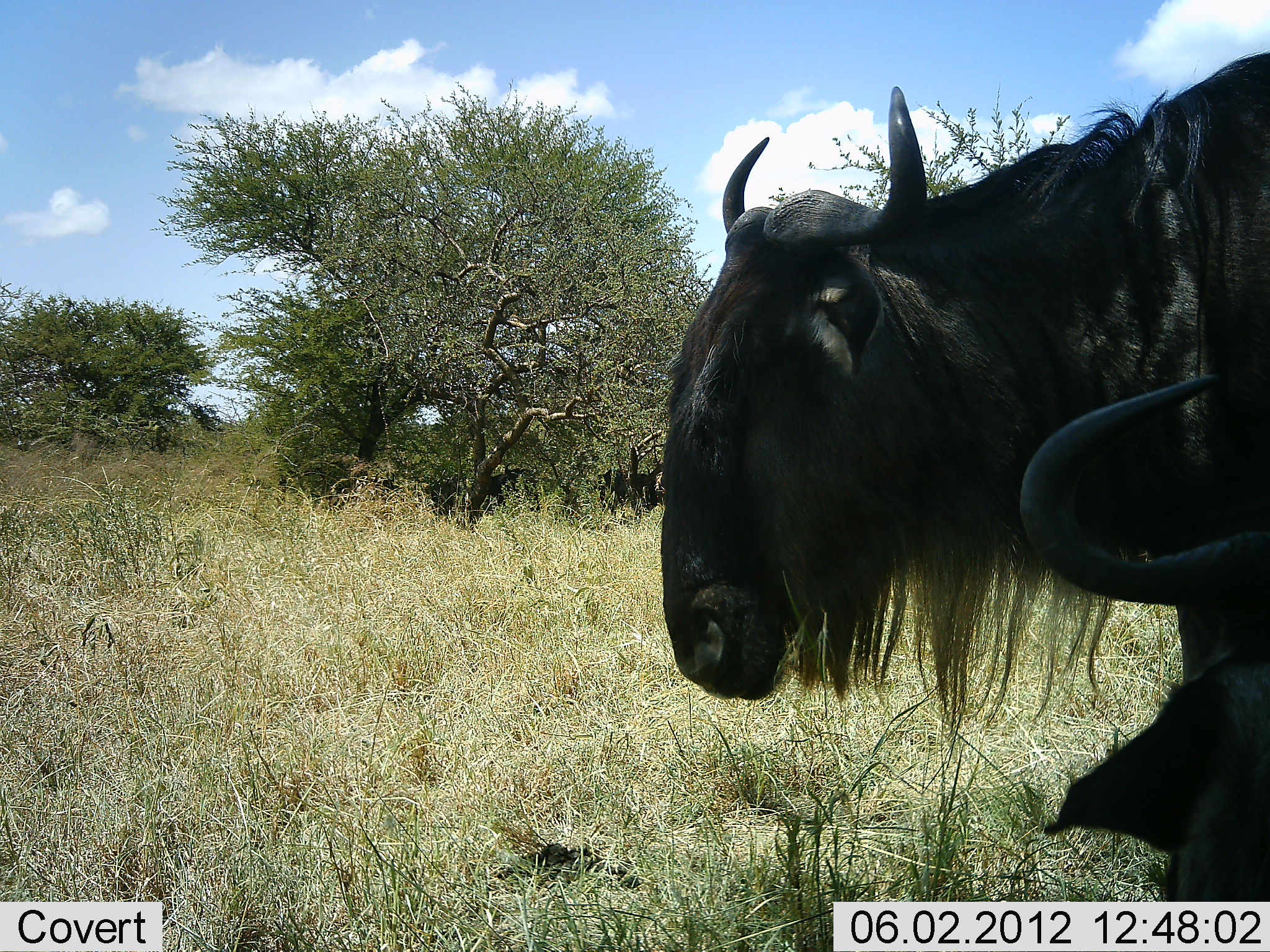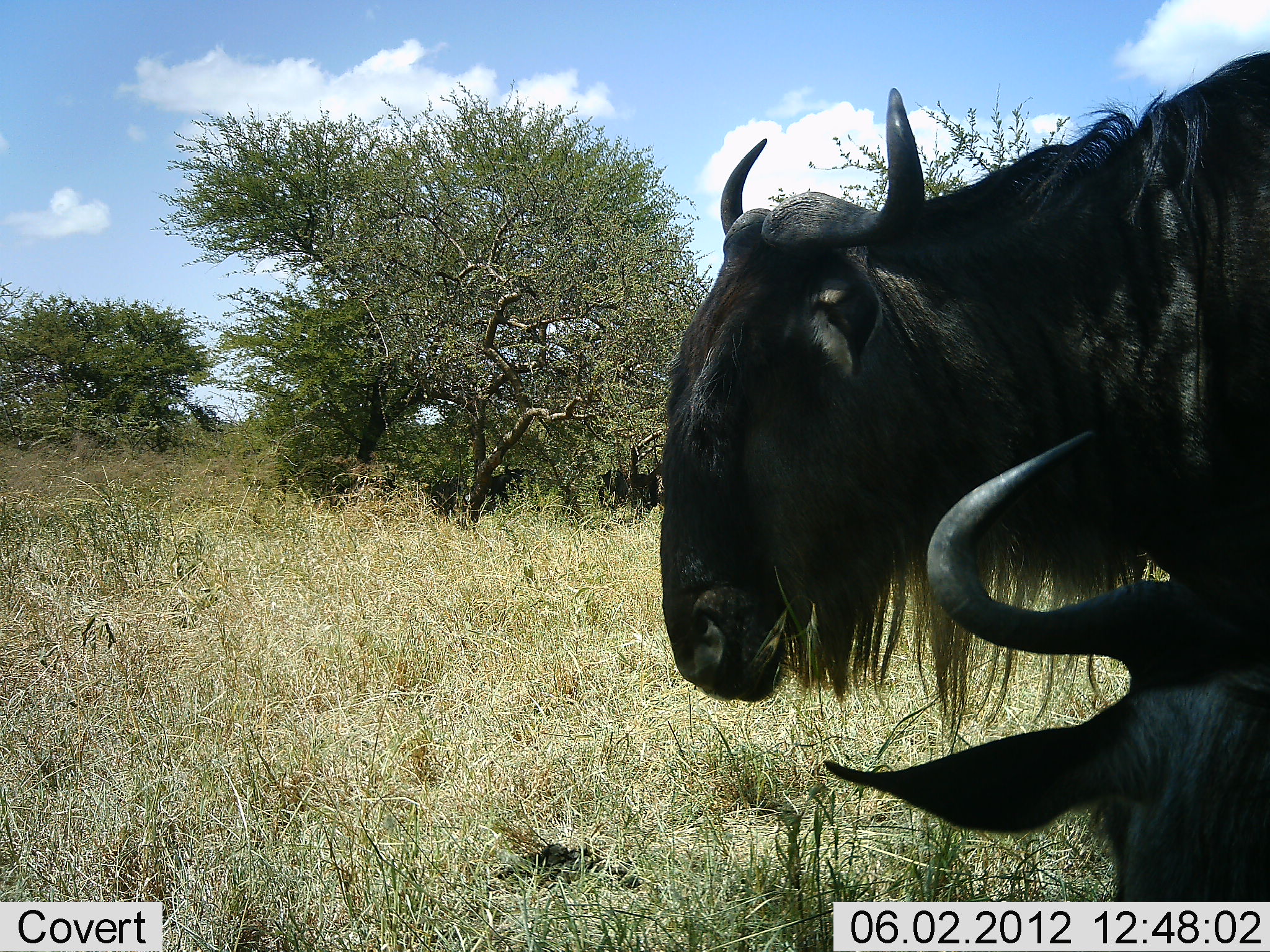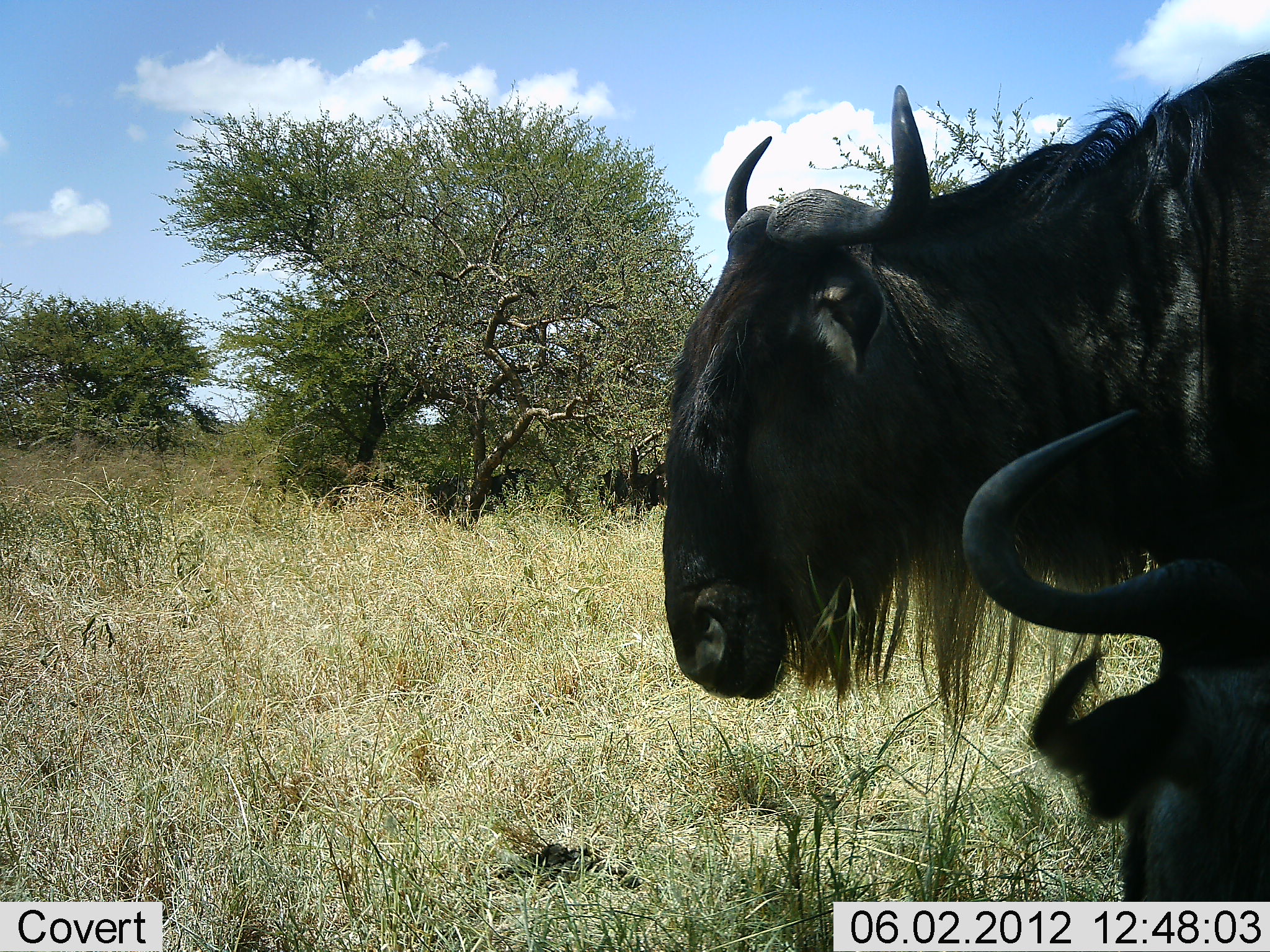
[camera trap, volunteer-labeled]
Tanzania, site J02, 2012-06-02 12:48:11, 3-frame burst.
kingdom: Animalia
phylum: Chordata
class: Mammalia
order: Artiodactyla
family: Bovidae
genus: Connochaetes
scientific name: Connochaetes taurinus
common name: blue wildebeest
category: wildebeest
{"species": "wildebeest (blue wildebeest) (Connochaetes taurinus)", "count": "2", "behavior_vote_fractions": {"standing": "100%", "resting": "80%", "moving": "10%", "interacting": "0%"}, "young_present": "10%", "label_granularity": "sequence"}